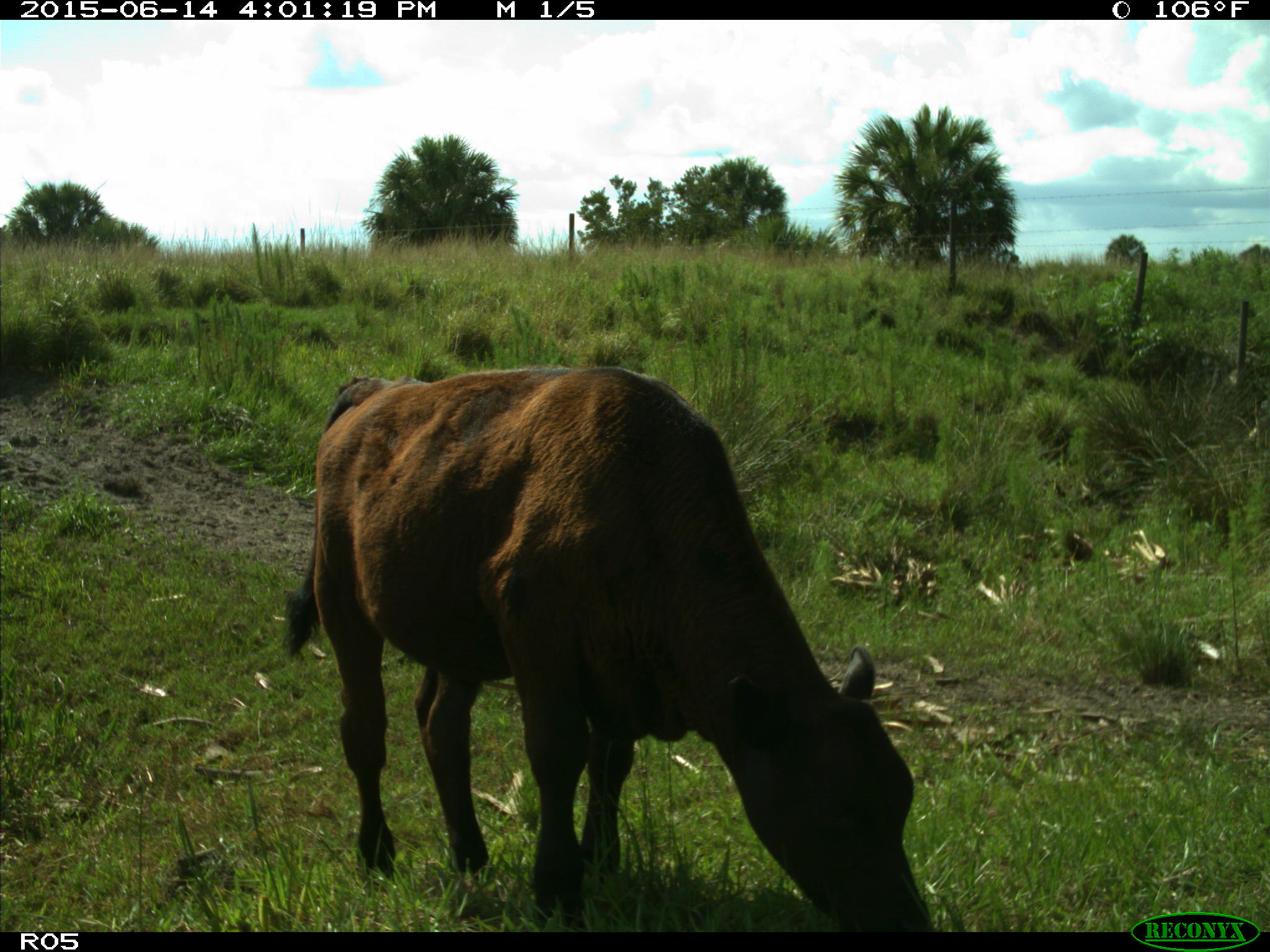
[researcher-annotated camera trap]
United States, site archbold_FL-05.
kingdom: Animalia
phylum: Chordata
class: Mammalia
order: Artiodactyla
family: Bovidae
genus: Bos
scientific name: Bos taurus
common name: domestic cow